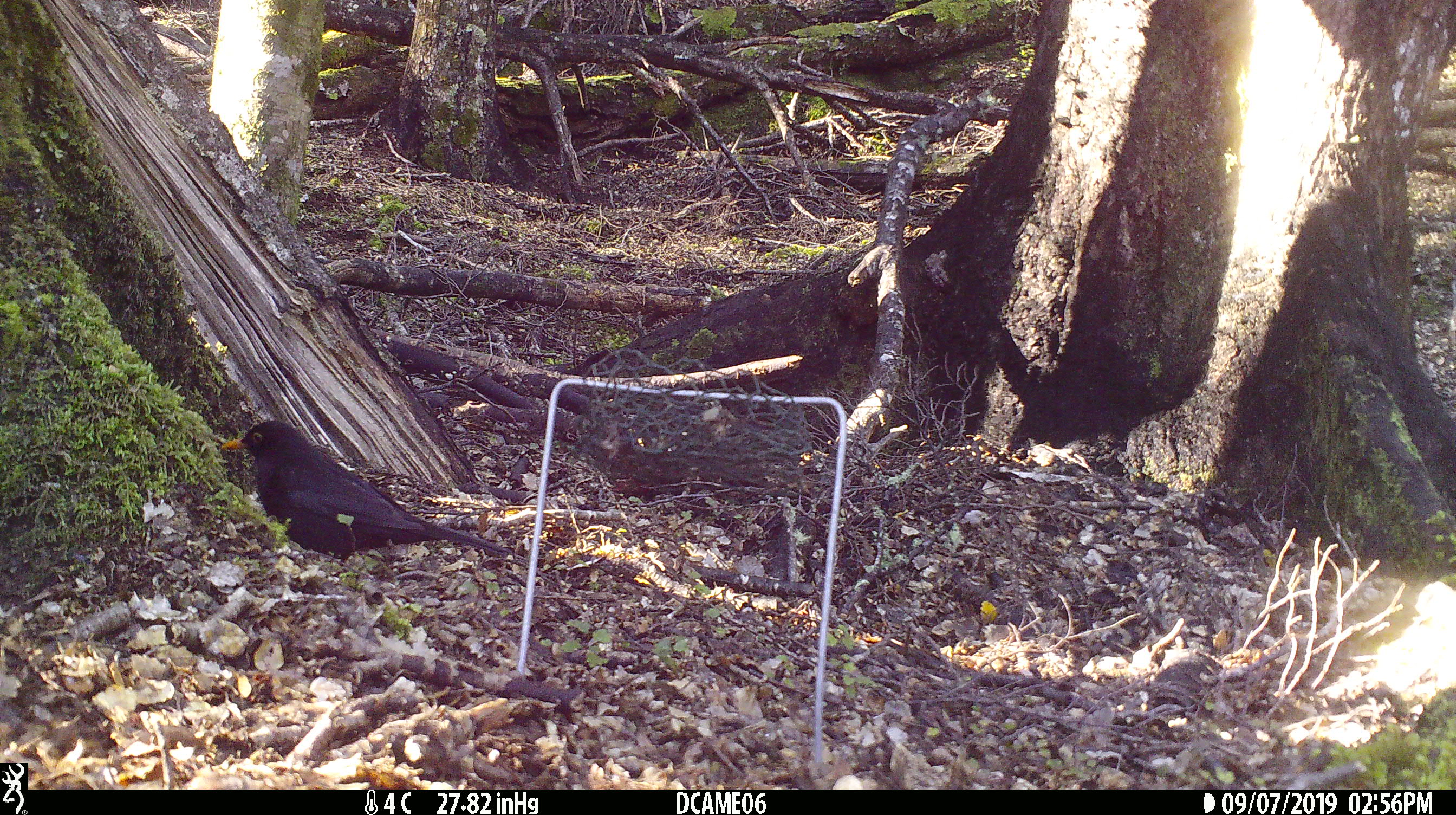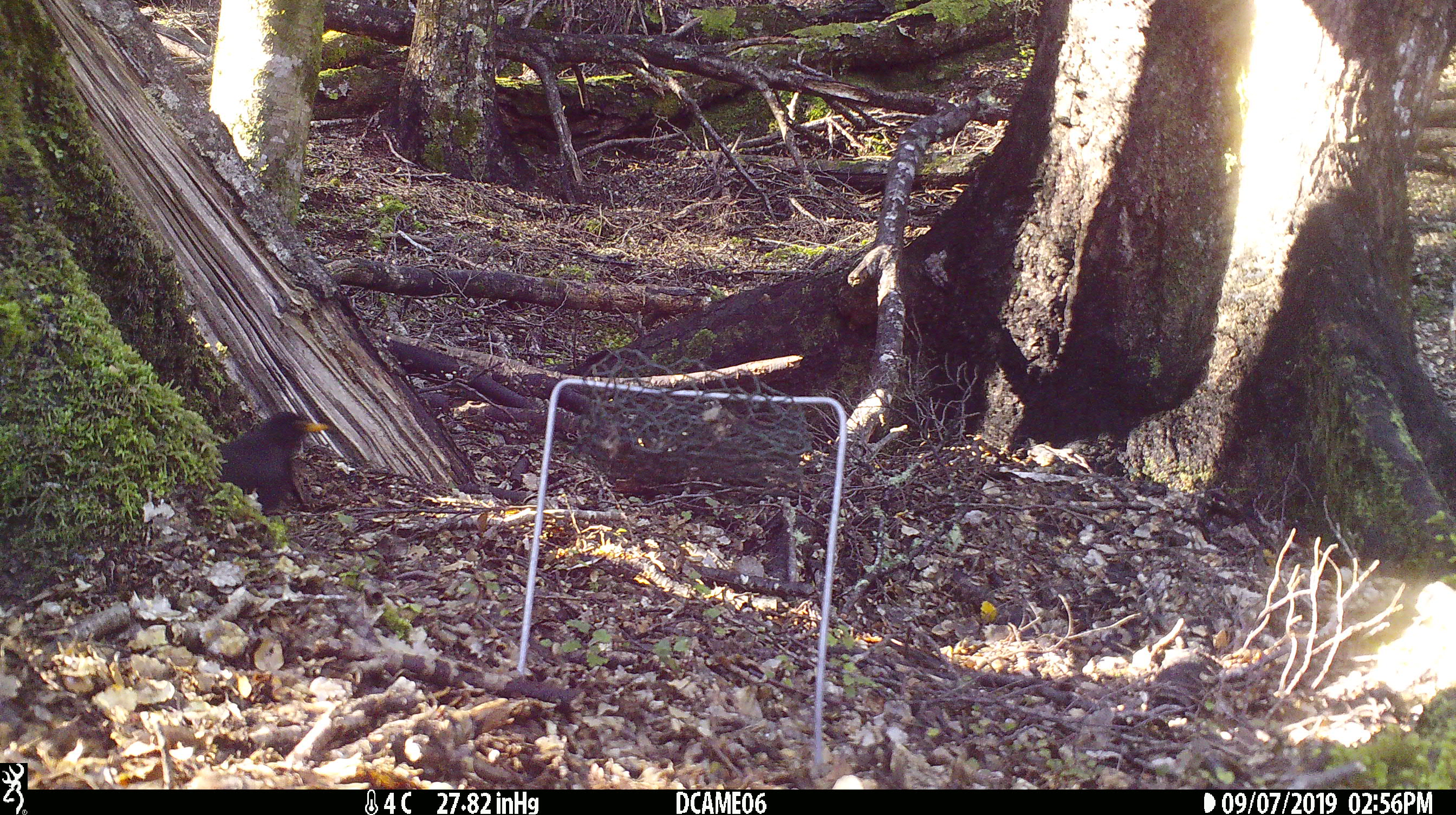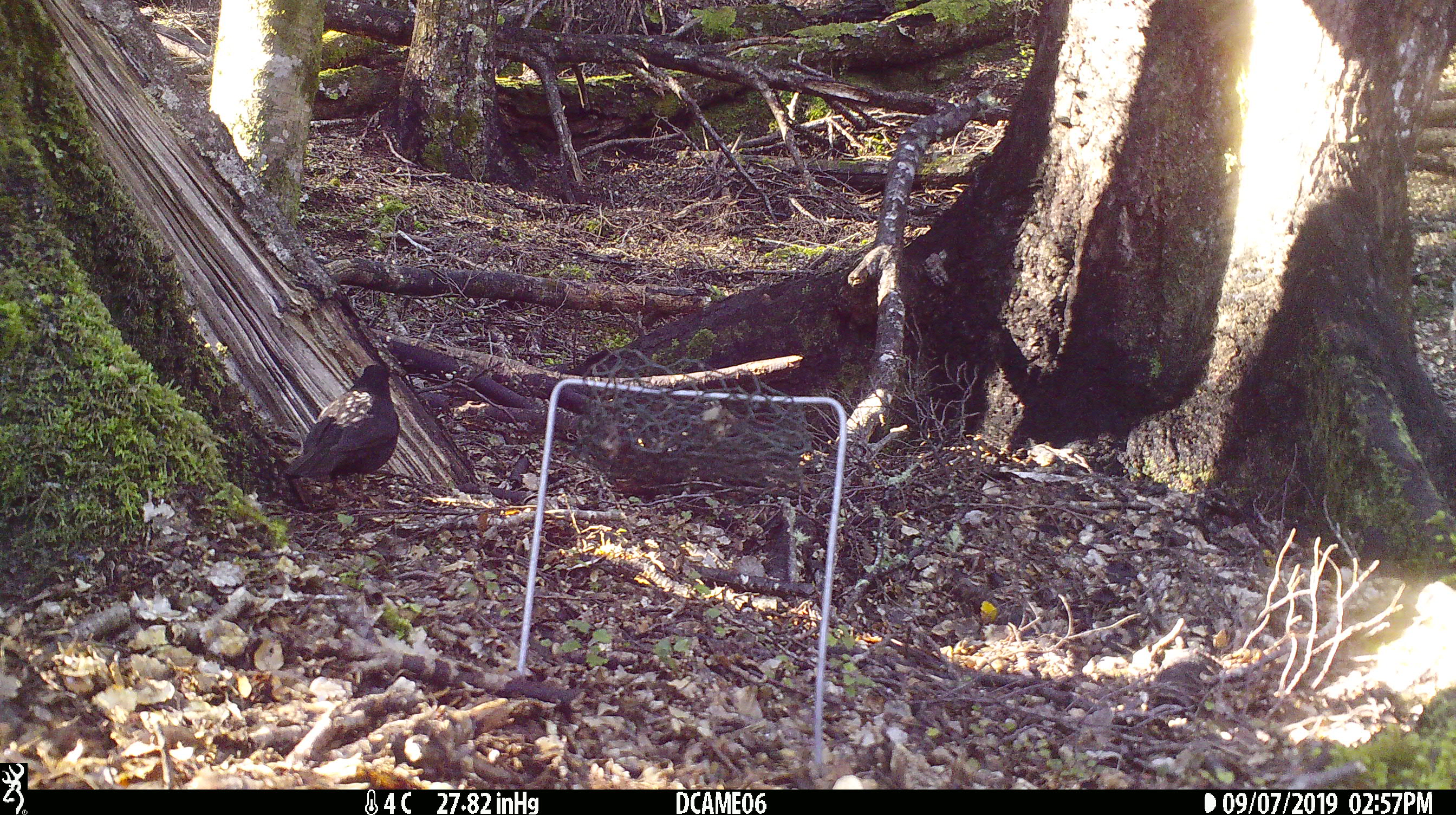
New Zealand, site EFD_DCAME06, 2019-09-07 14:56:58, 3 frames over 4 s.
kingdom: Animalia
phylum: Chordata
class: Aves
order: Passeriformes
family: Turdidae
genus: Turdus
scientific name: Turdus merula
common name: eurasian blackbird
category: blackbird